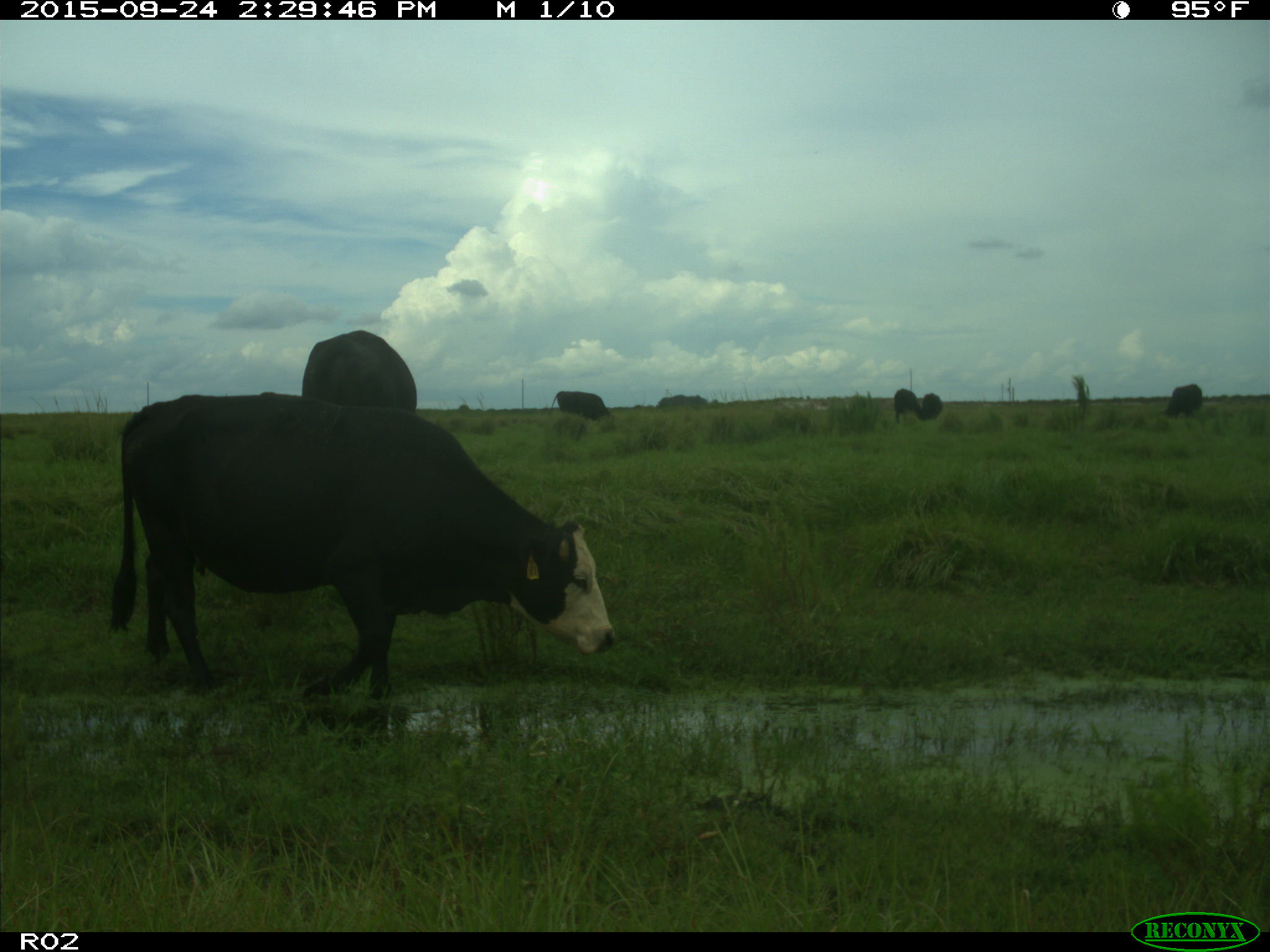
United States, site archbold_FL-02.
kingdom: Animalia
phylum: Chordata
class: Mammalia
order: Artiodactyla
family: Bovidae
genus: Bos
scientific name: Bos taurus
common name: domestic cow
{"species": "Bos taurus (domestic cow)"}